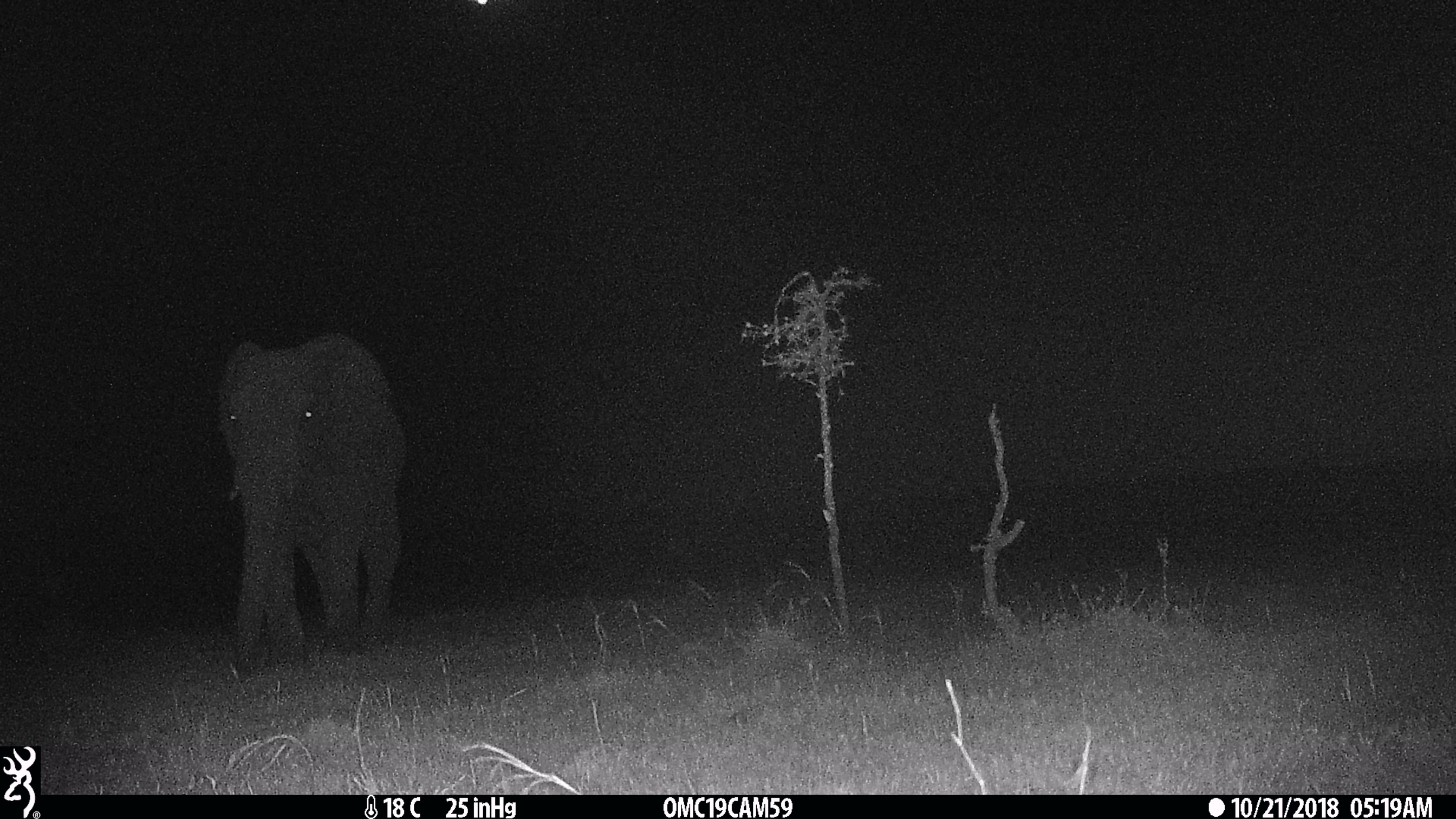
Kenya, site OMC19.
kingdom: Animalia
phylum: Chordata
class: Mammalia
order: Proboscidea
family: Elephantidae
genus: Loxodonta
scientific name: Loxodonta africana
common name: elephant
Elephant (Loxodonta africana).